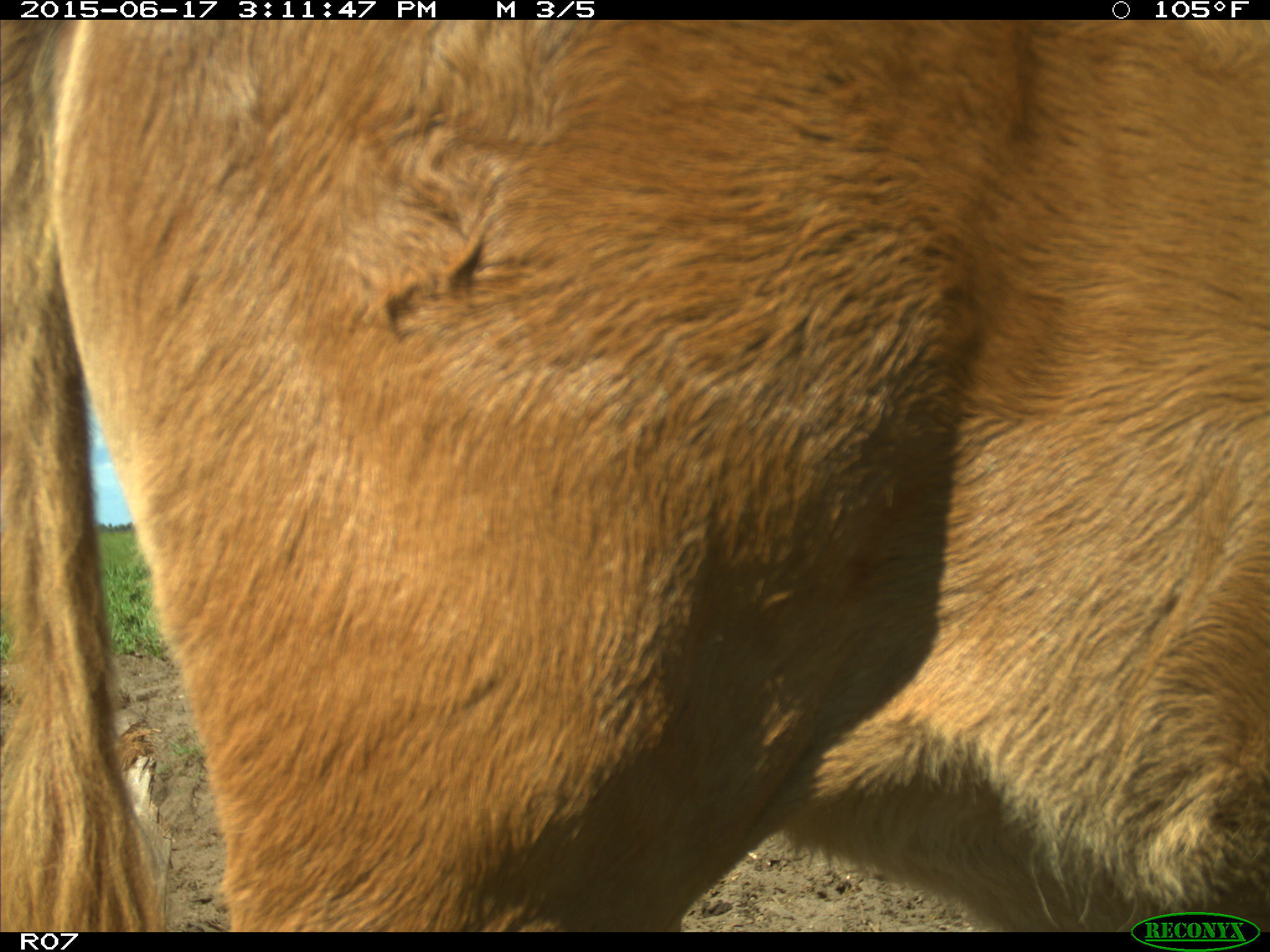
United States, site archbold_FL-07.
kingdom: Animalia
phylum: Chordata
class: Mammalia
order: Artiodactyla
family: Bovidae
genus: Bos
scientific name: Bos taurus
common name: domestic cow